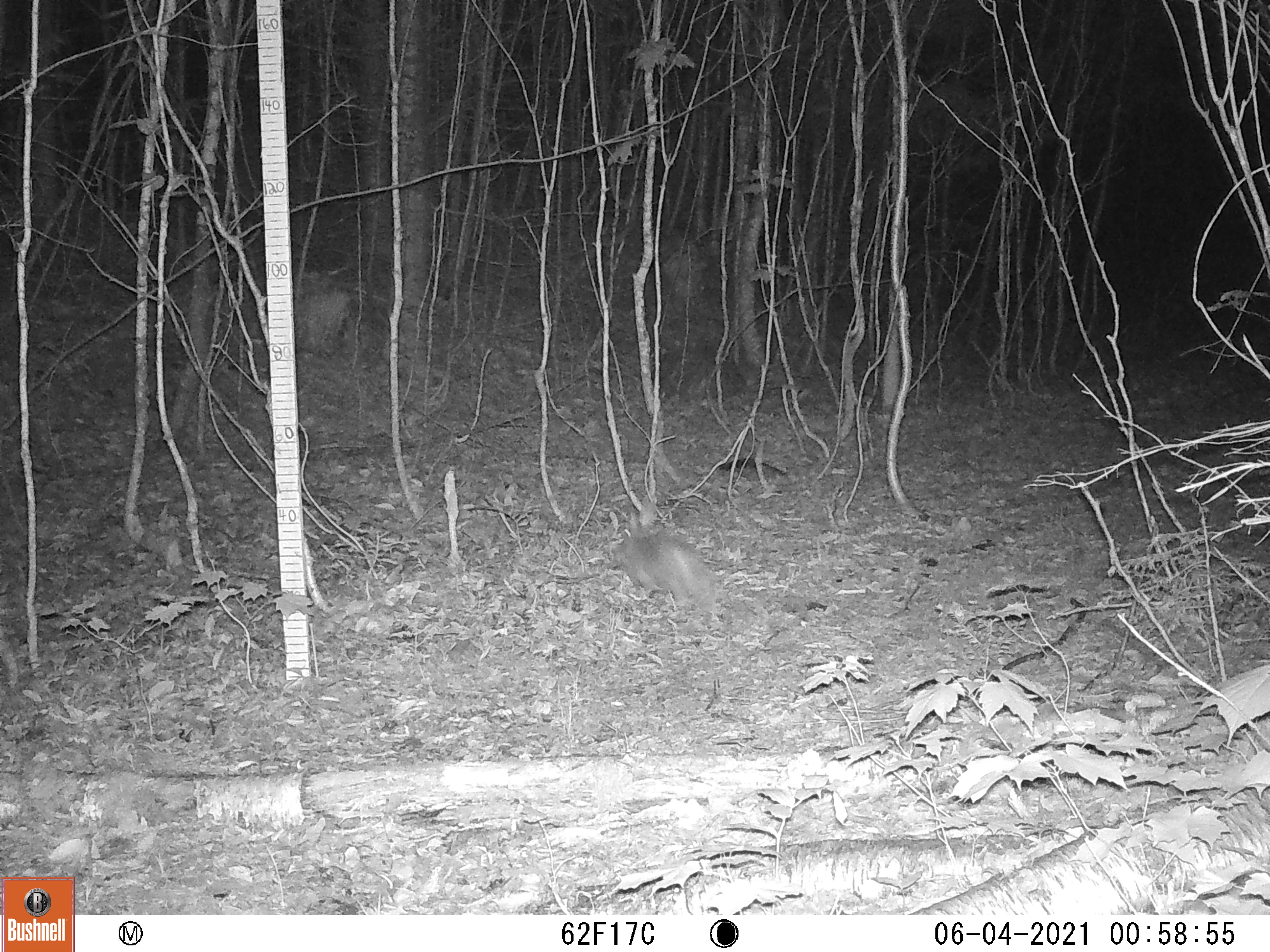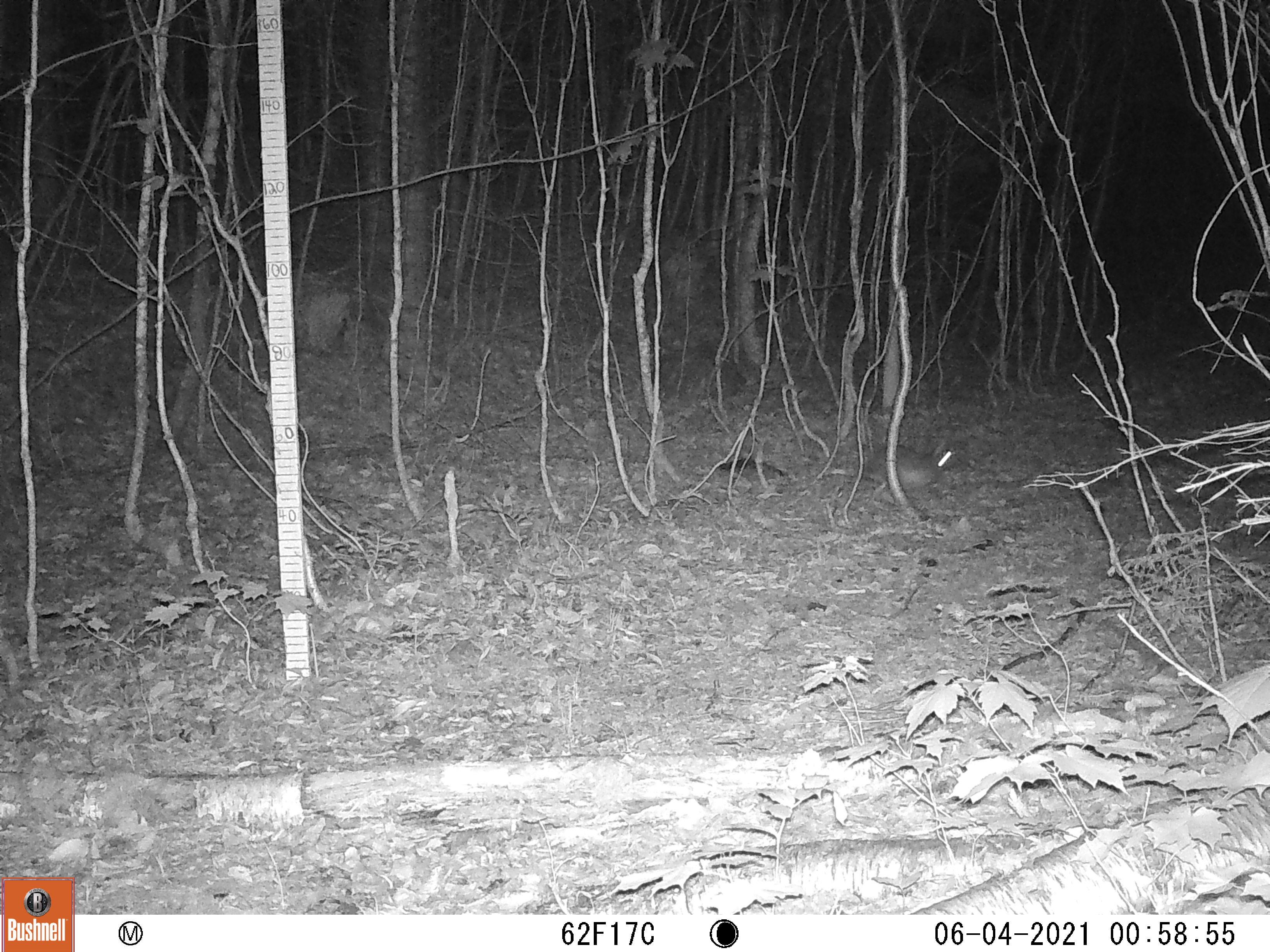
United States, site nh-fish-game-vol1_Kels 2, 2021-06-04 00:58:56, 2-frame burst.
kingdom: Animalia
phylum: Chordata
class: Mammalia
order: Lagomorpha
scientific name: Lagomorpha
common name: rabbit or hare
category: rabbit or hare sp.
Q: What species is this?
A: Rabbit or hare sp. (rabbit or hare) (Lagomorpha).